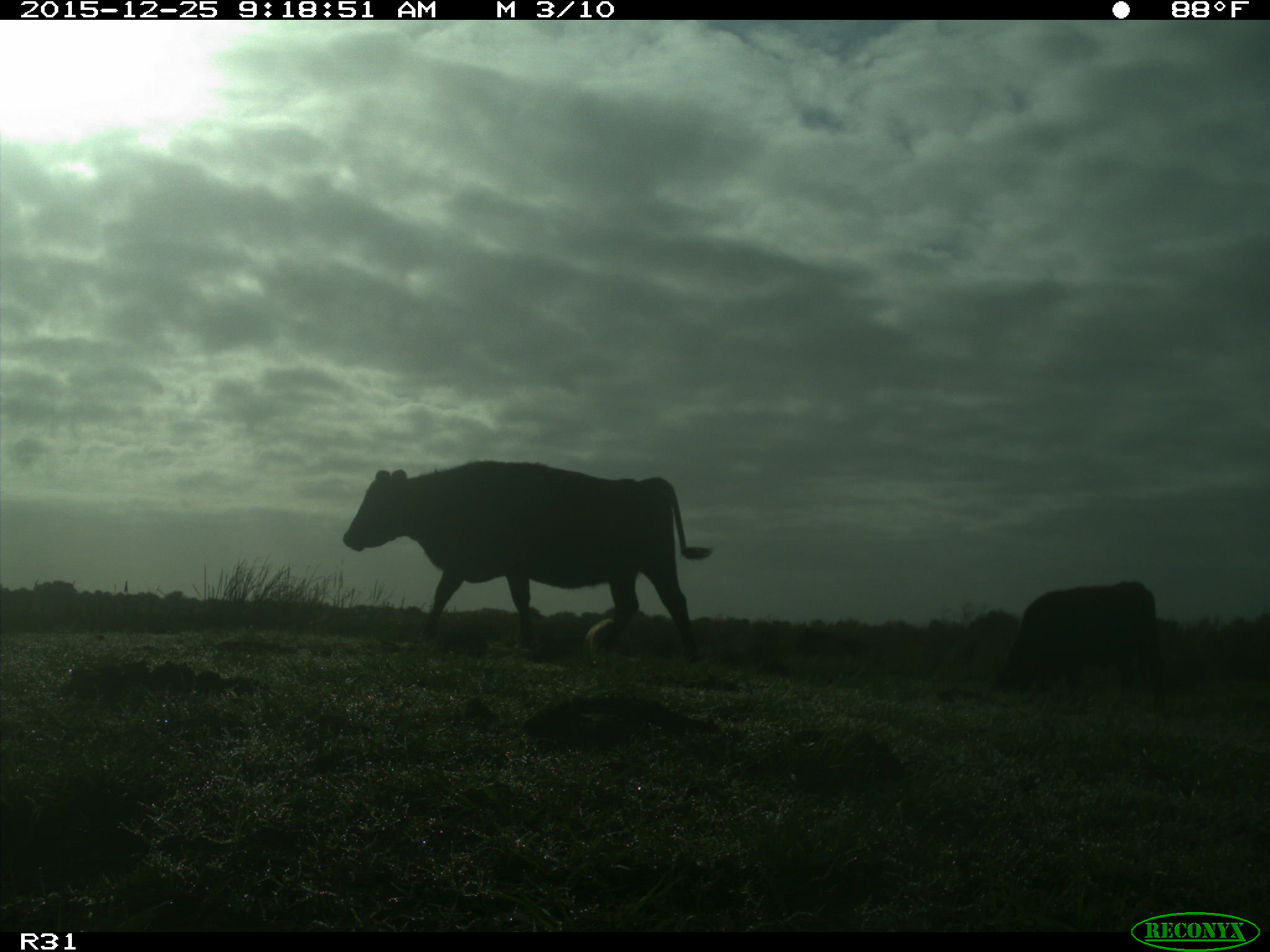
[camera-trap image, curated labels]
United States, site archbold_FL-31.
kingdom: Animalia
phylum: Chordata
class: Mammalia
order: Artiodactyla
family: Bovidae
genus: Bos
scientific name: Bos taurus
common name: domestic cow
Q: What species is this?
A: Bos taurus (domestic cow).